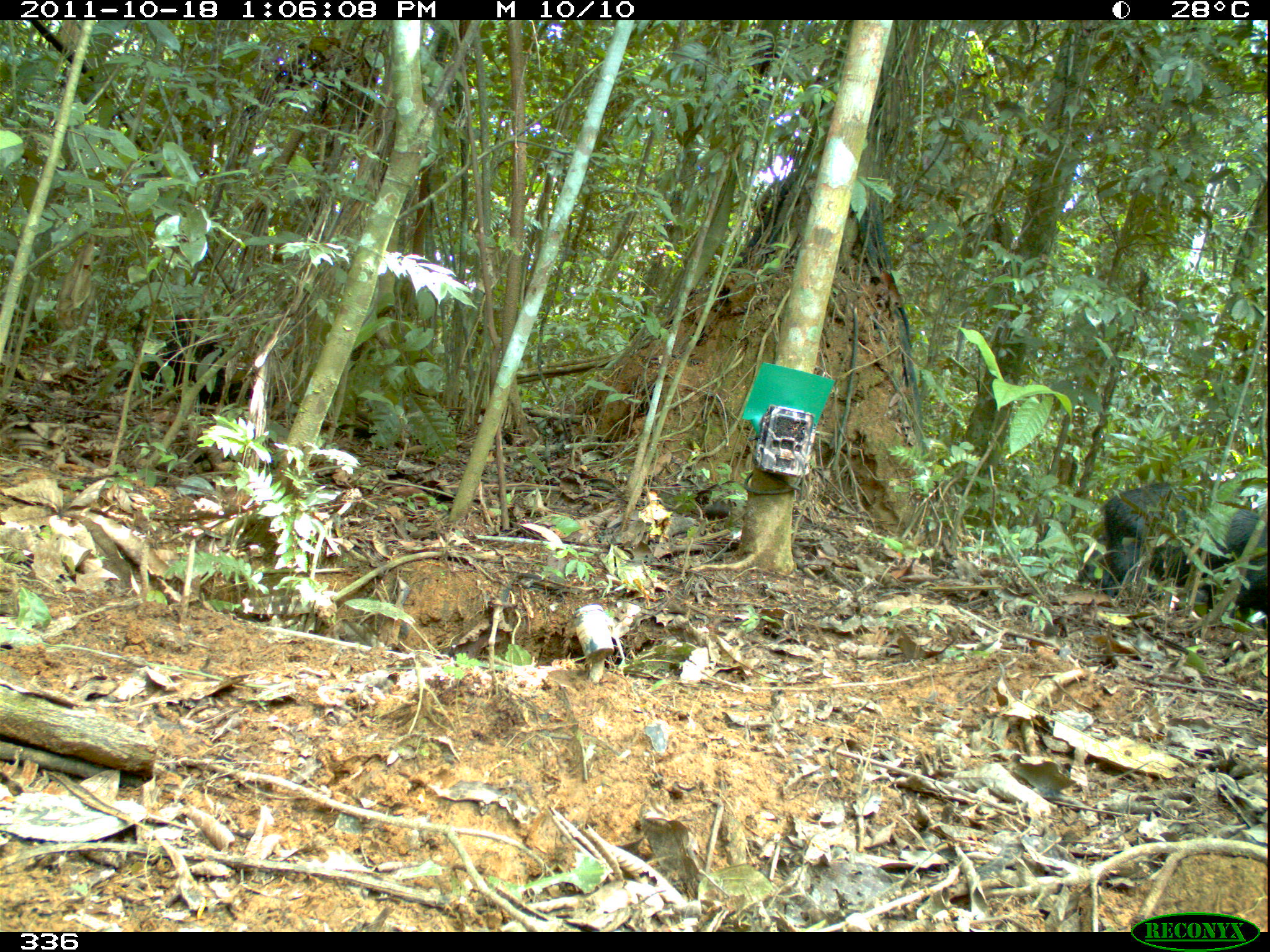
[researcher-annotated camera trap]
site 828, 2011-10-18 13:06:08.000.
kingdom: Animalia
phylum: Chordata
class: Mammalia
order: Artiodactyla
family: Tayassuidae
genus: Tayassu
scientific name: Tayassu pecari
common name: white-lipped peccary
Tayassu pecari (white-lipped peccary).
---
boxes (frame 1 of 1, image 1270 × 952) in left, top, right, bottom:
tayassu pecari: 1100, 481, 1270, 617